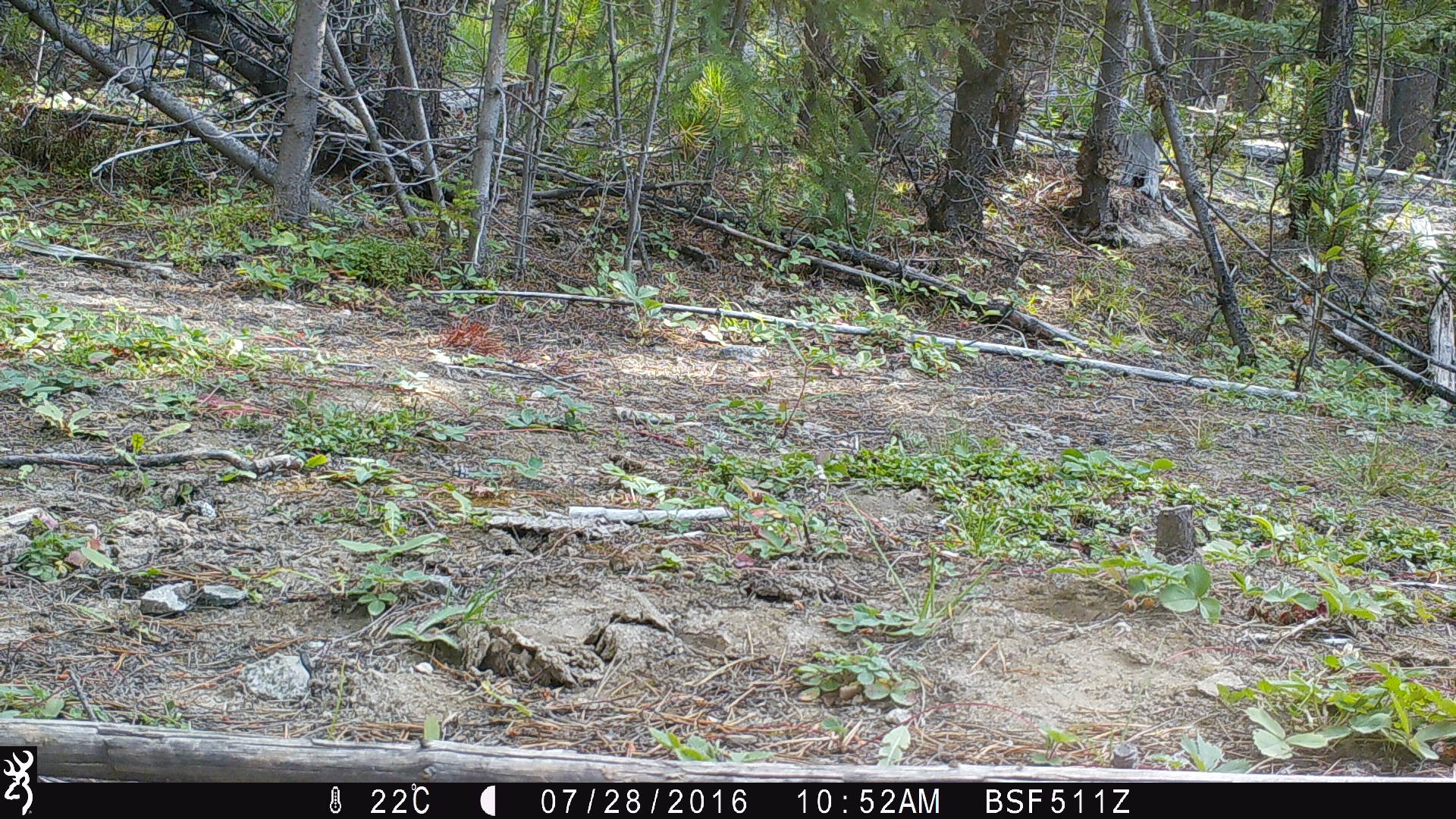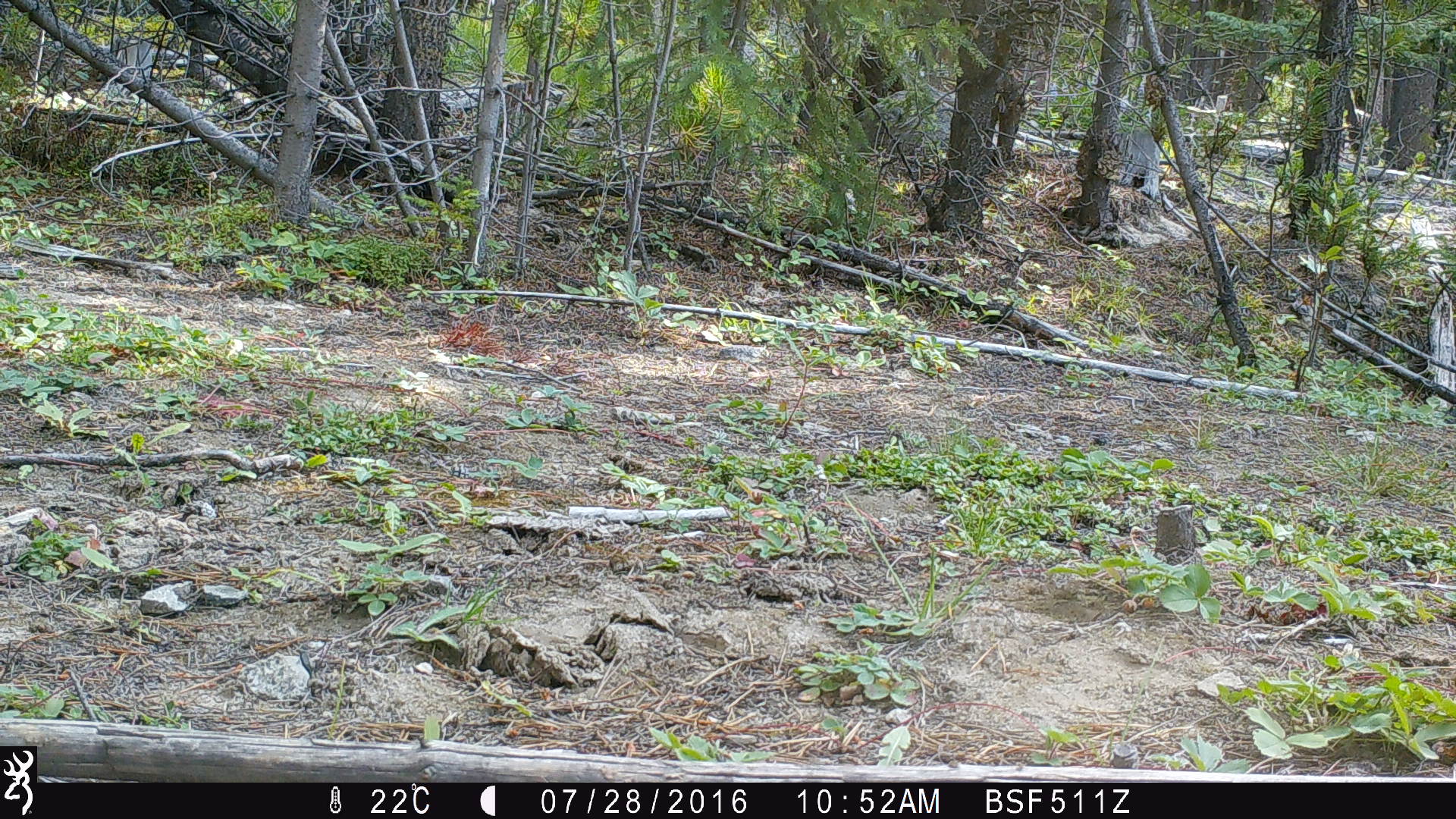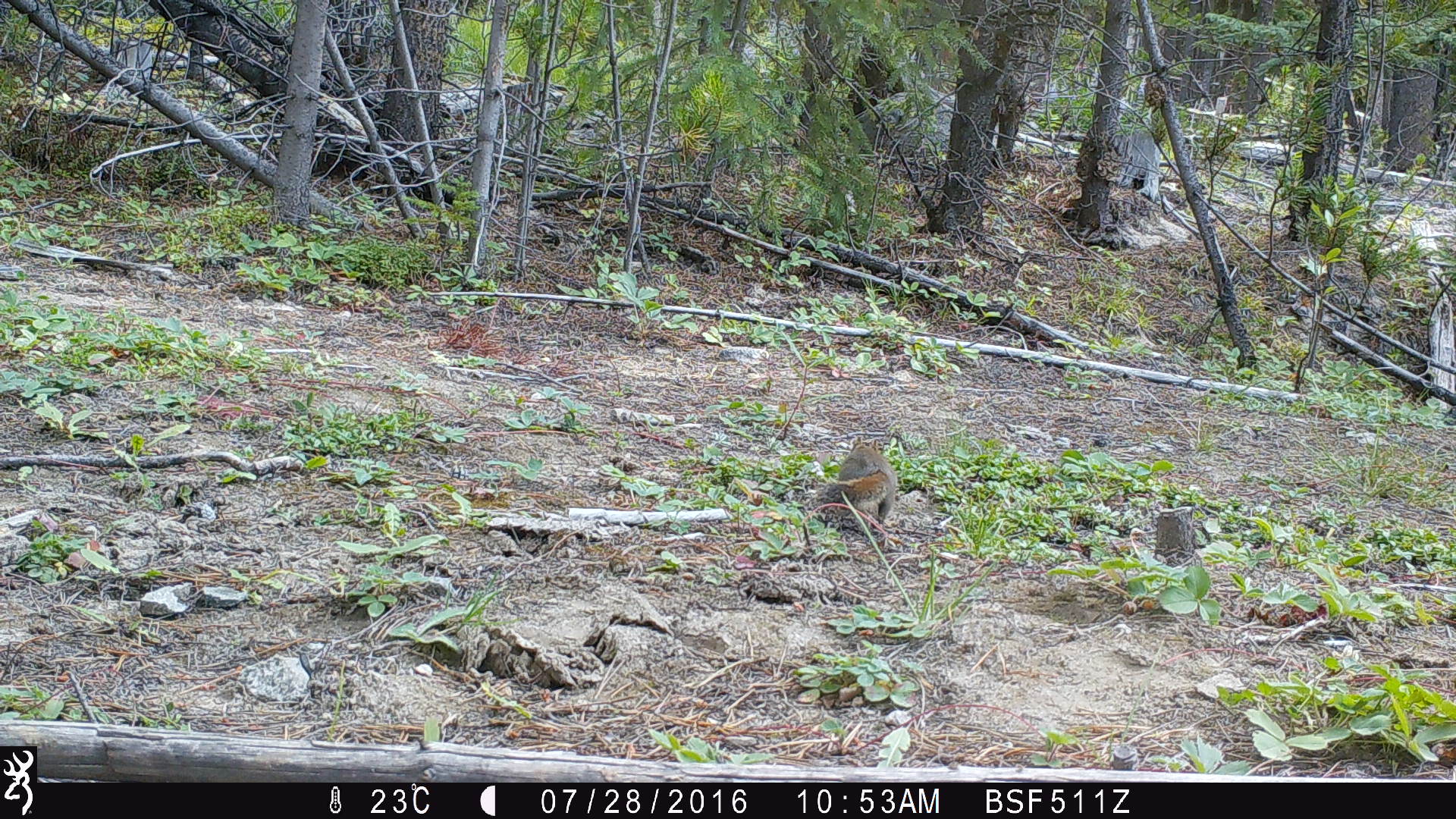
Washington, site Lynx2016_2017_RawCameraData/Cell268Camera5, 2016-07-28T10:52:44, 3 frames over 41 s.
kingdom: Animalia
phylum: Chordata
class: Mammalia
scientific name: Mammalia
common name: small mammal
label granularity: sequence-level